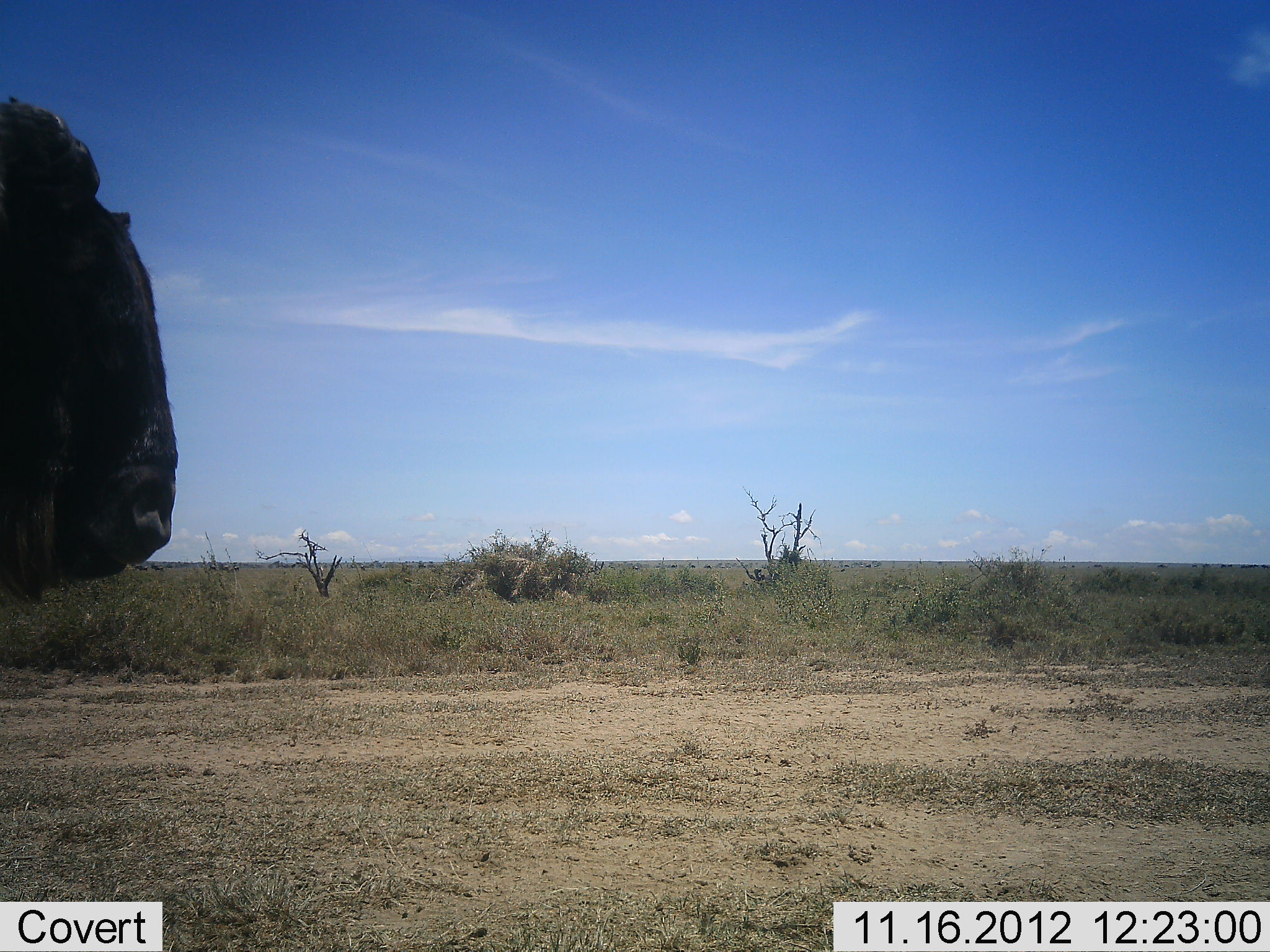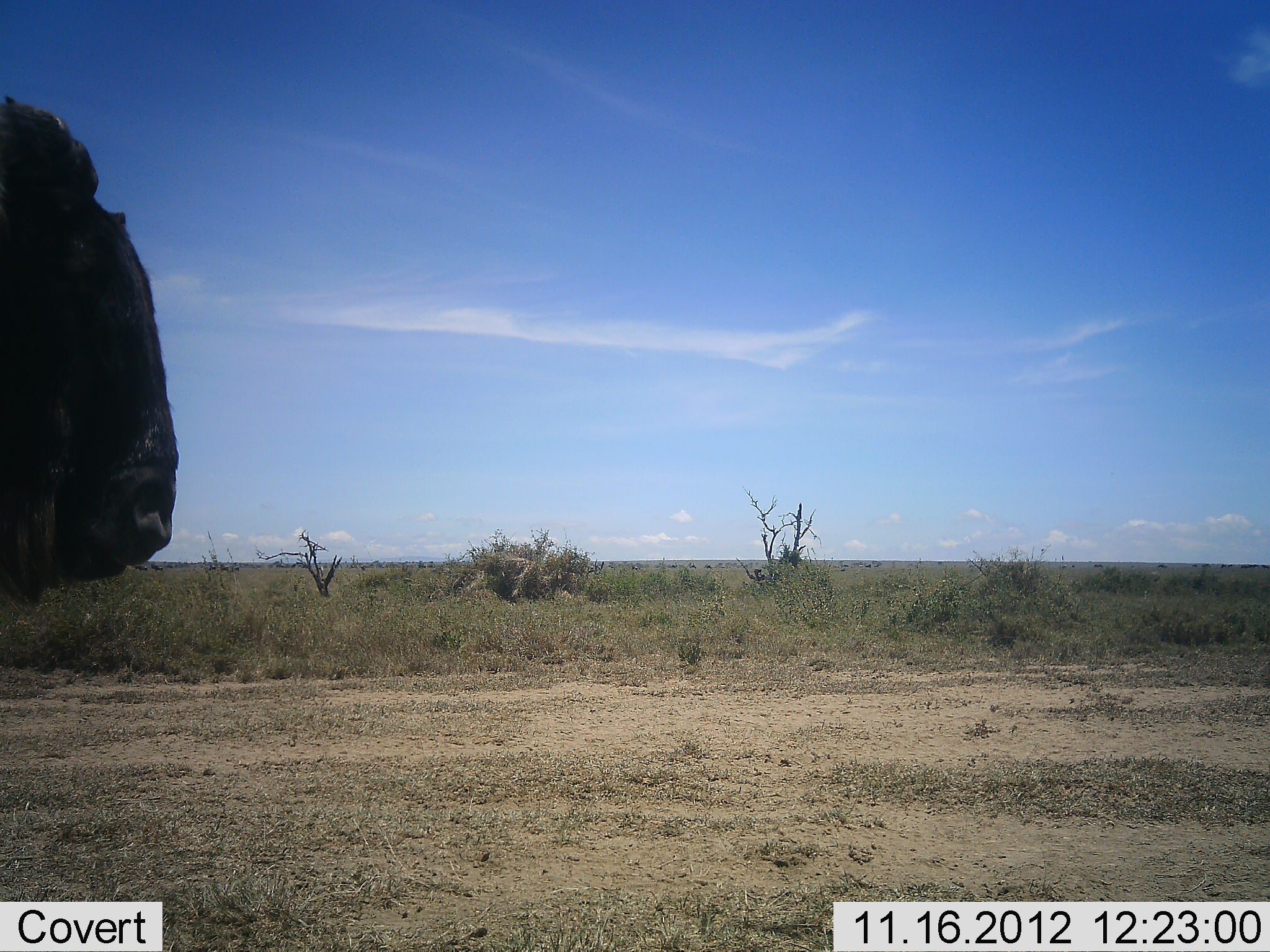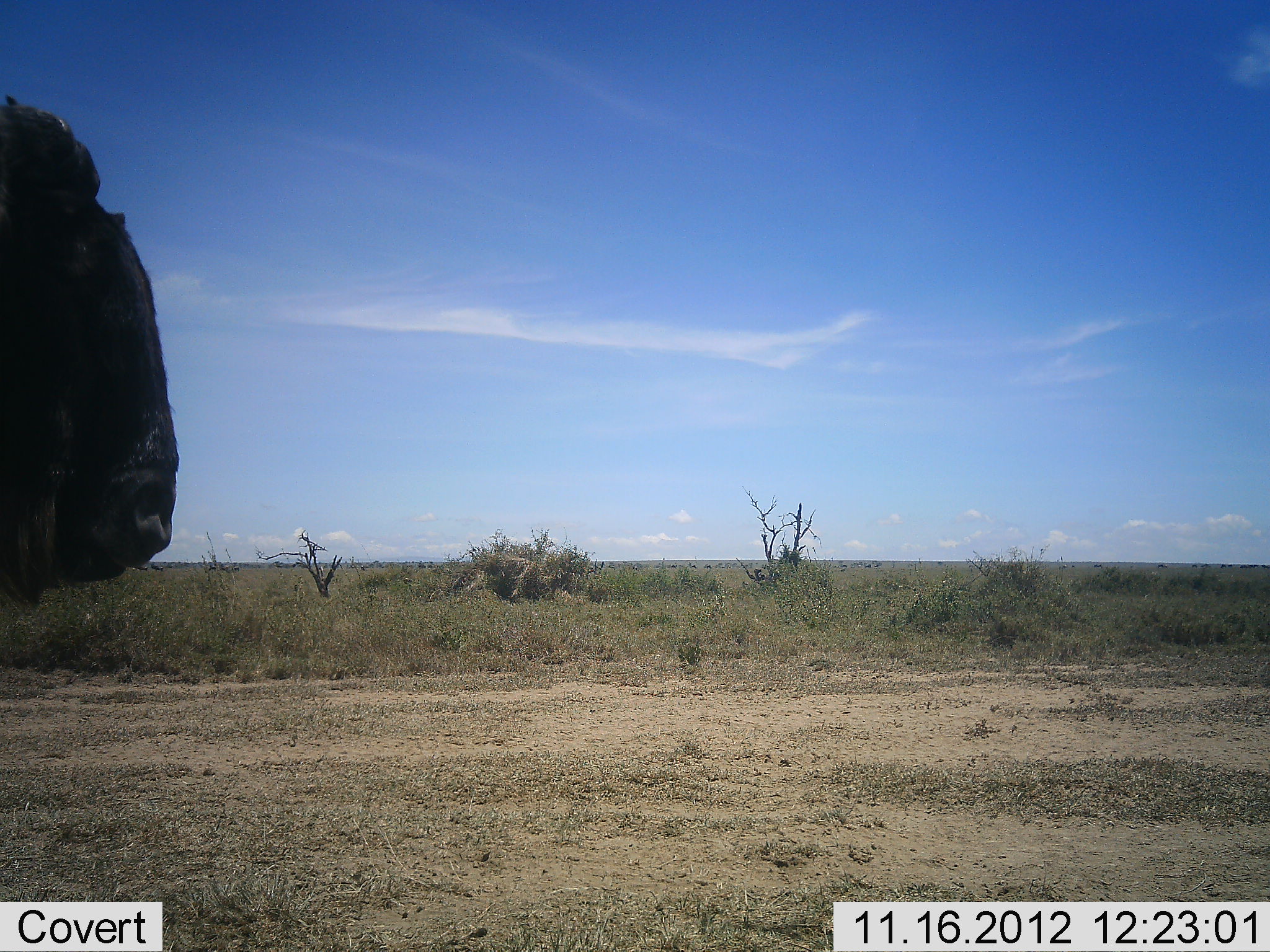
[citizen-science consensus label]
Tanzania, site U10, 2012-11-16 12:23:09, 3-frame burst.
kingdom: Animalia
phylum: Chordata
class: Mammalia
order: Artiodactyla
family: Bovidae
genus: Connochaetes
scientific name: Connochaetes taurinus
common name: blue wildebeest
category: wildebeest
Wildebeest (blue wildebeest) (Connochaetes taurinus), count 1. Behavior (volunteer vote fractions): standing 100%, resting 0%, moving 0%, interacting 0%. Young present (vote fraction): 0%. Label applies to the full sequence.